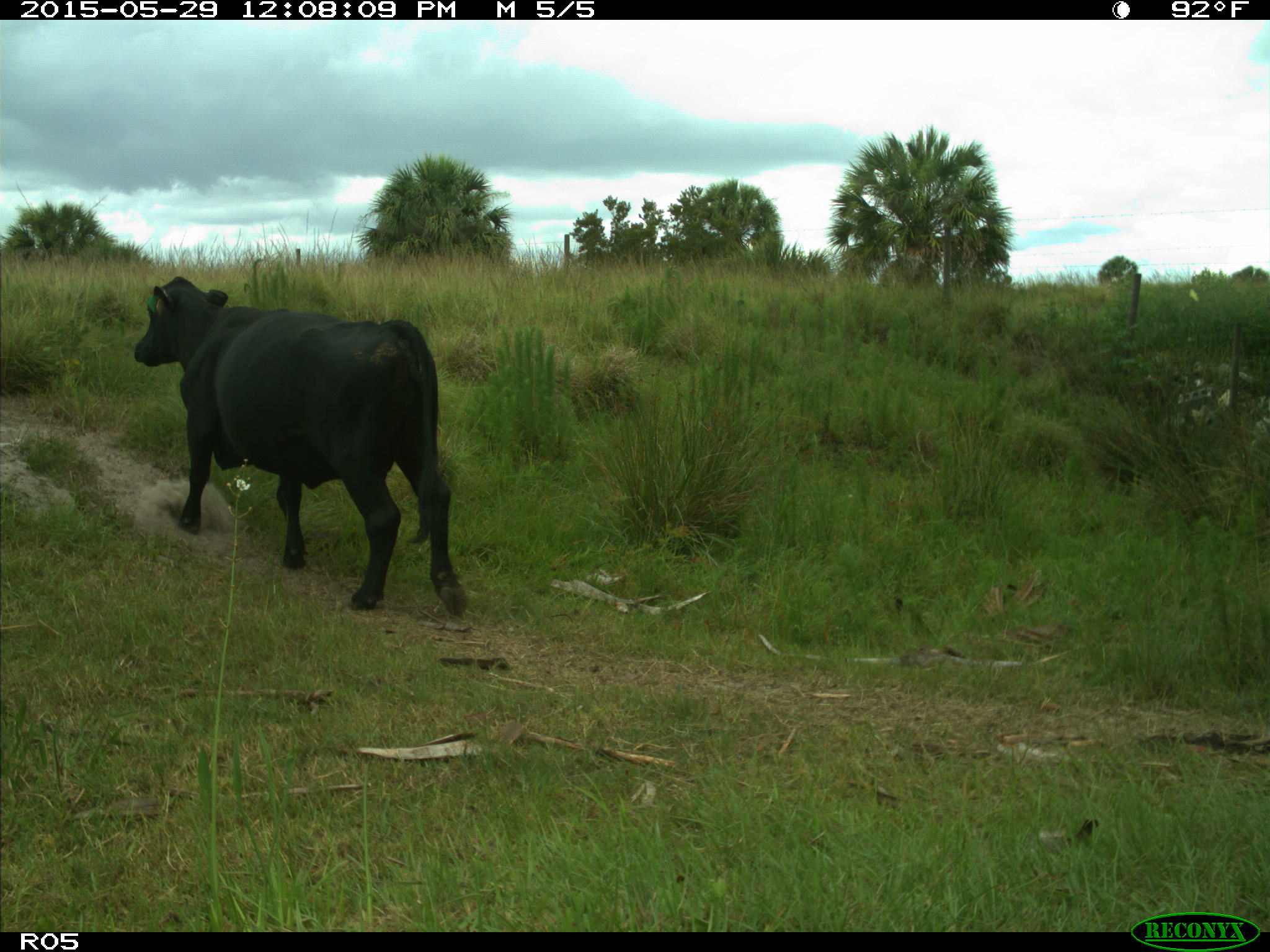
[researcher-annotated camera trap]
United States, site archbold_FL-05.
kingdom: Animalia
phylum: Chordata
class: Mammalia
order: Artiodactyla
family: Bovidae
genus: Bos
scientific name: Bos taurus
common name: domestic cow